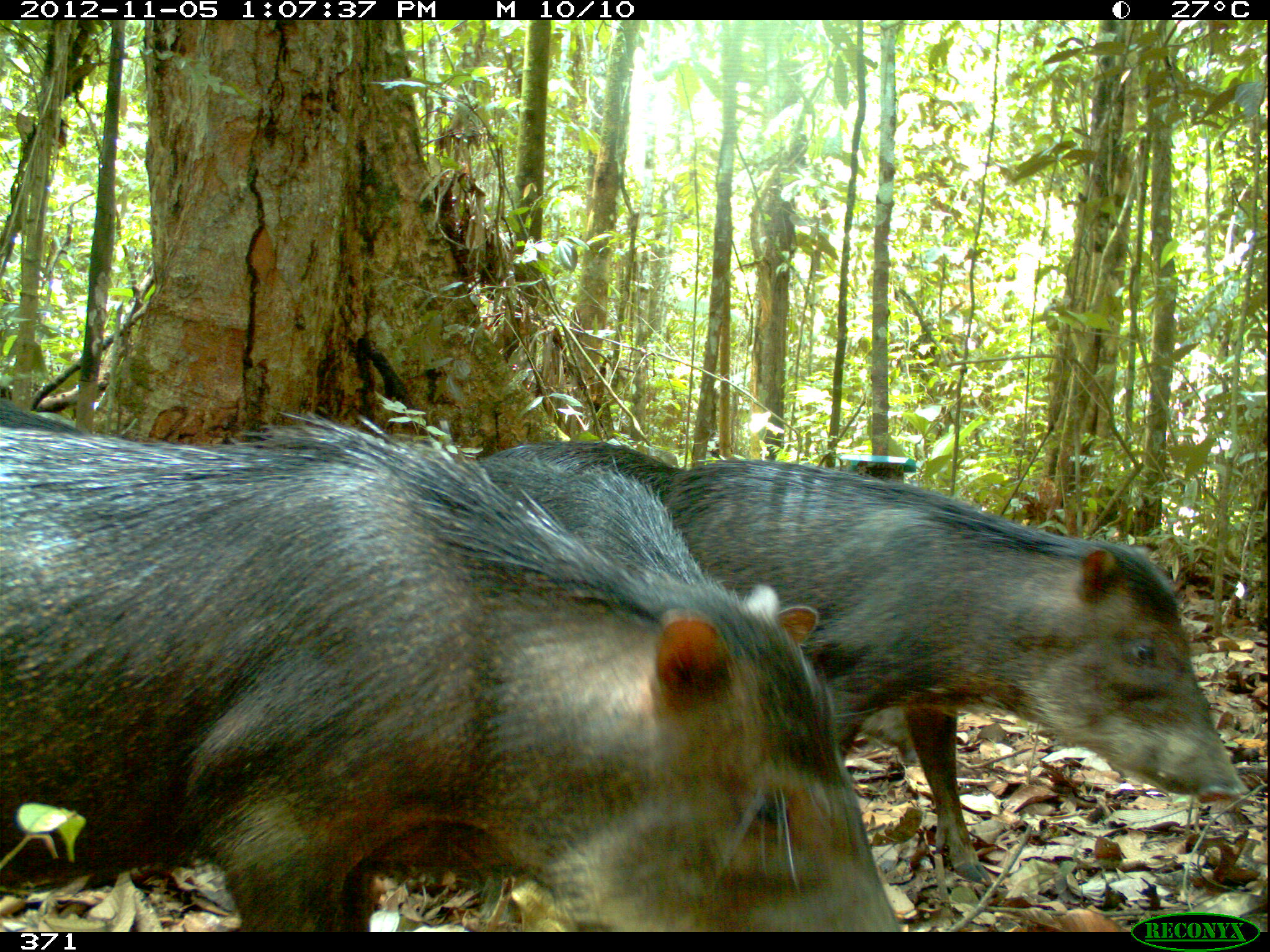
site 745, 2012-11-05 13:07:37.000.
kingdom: Animalia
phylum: Chordata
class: Mammalia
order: Artiodactyla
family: Tayassuidae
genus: Tayassu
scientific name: Tayassu pecari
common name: white-lipped peccary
Tayassu pecari (white-lipped peccary).